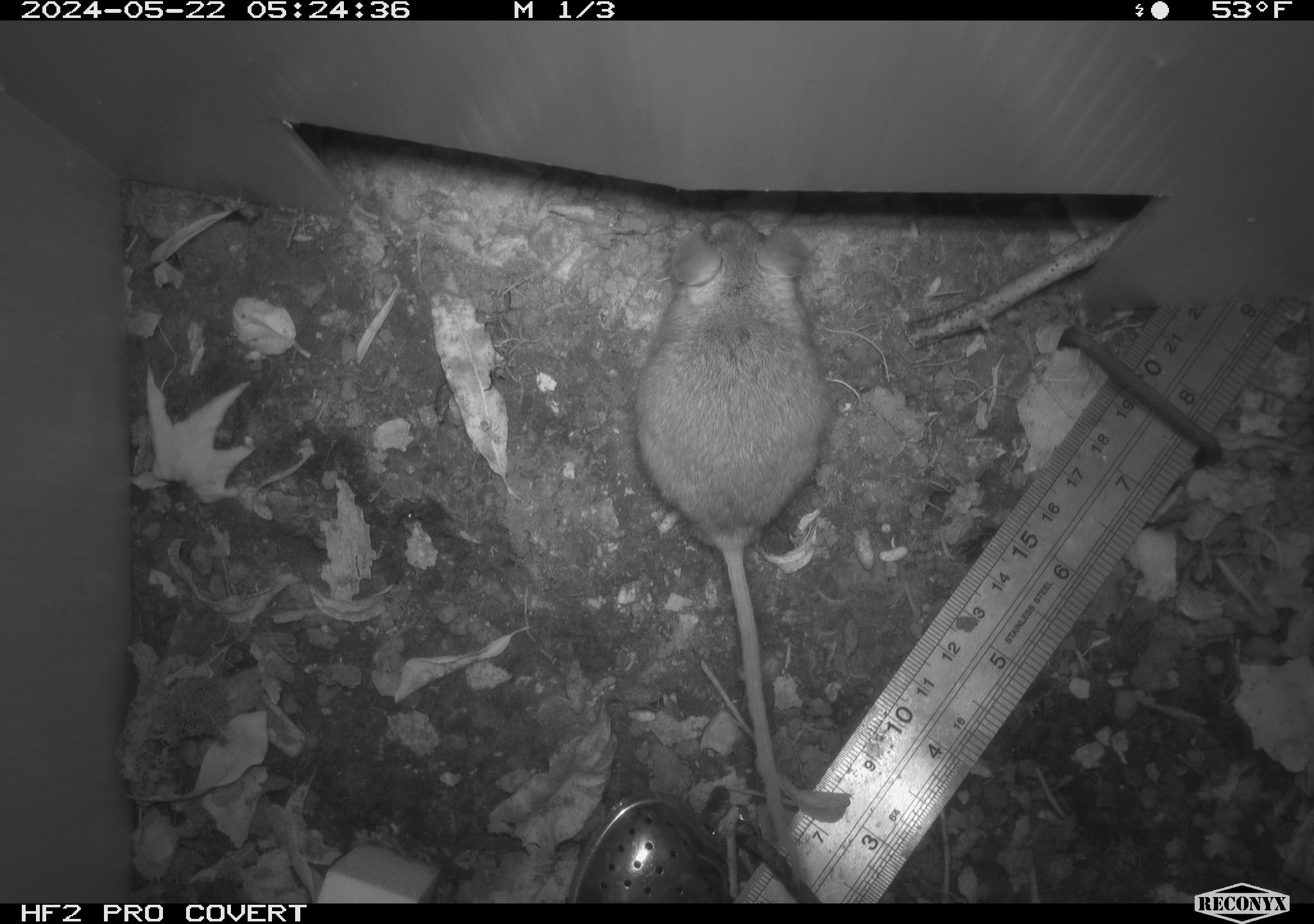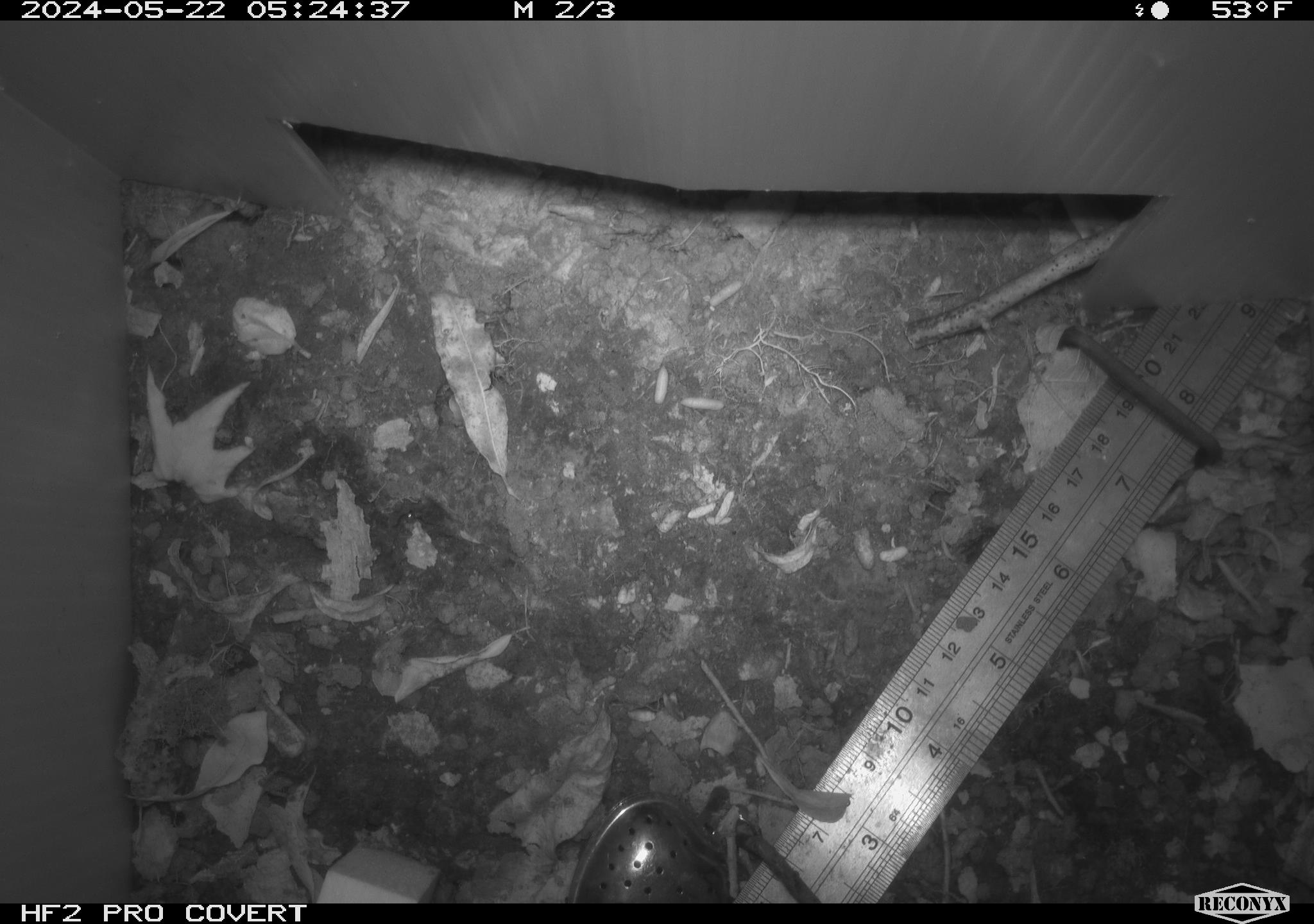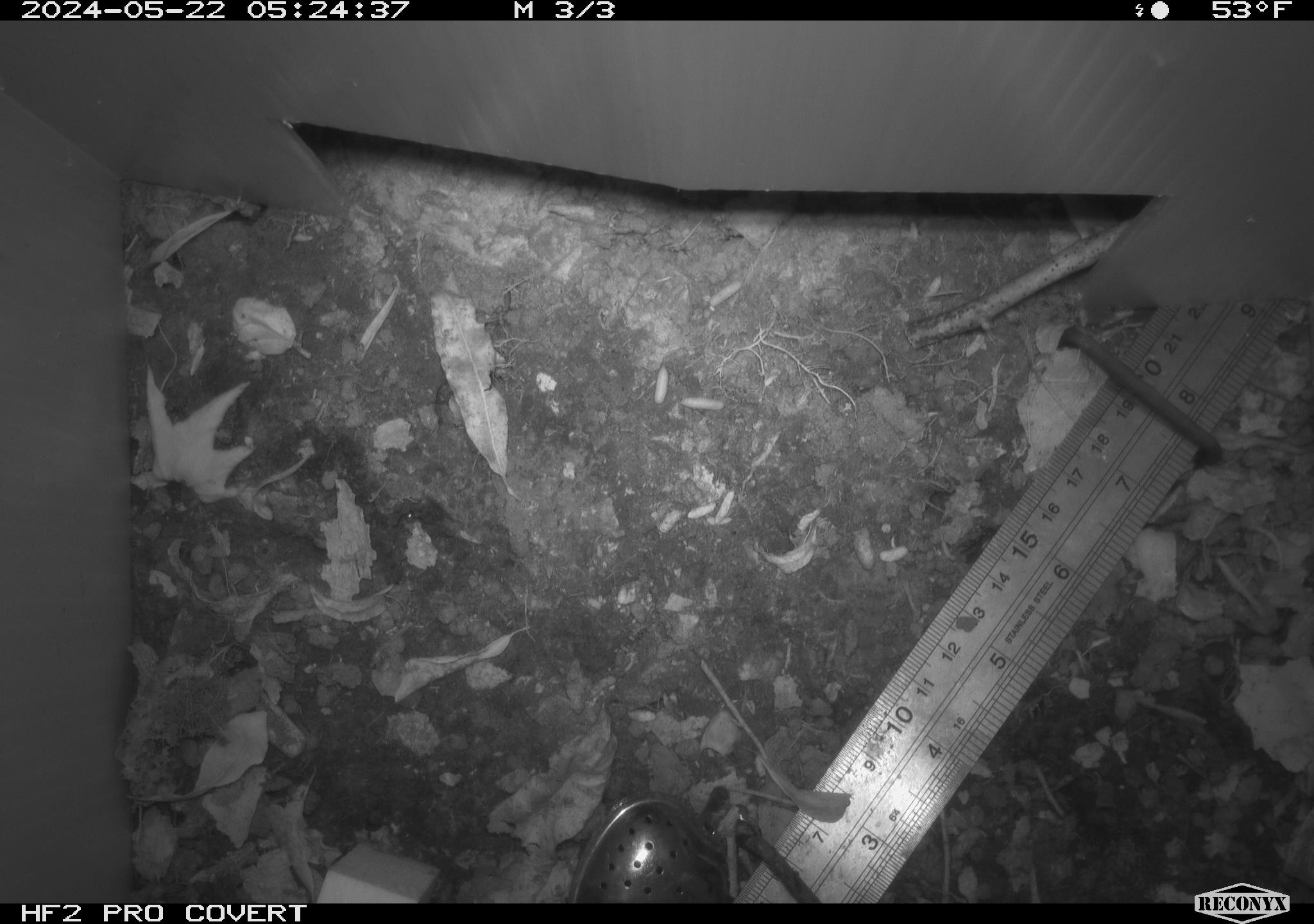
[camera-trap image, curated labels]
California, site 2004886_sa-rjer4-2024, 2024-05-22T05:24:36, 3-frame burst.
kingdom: Animalia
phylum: Chordata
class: Mammalia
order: Rodentia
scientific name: Rodentia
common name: mouse species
Mouse species (Rodentia).